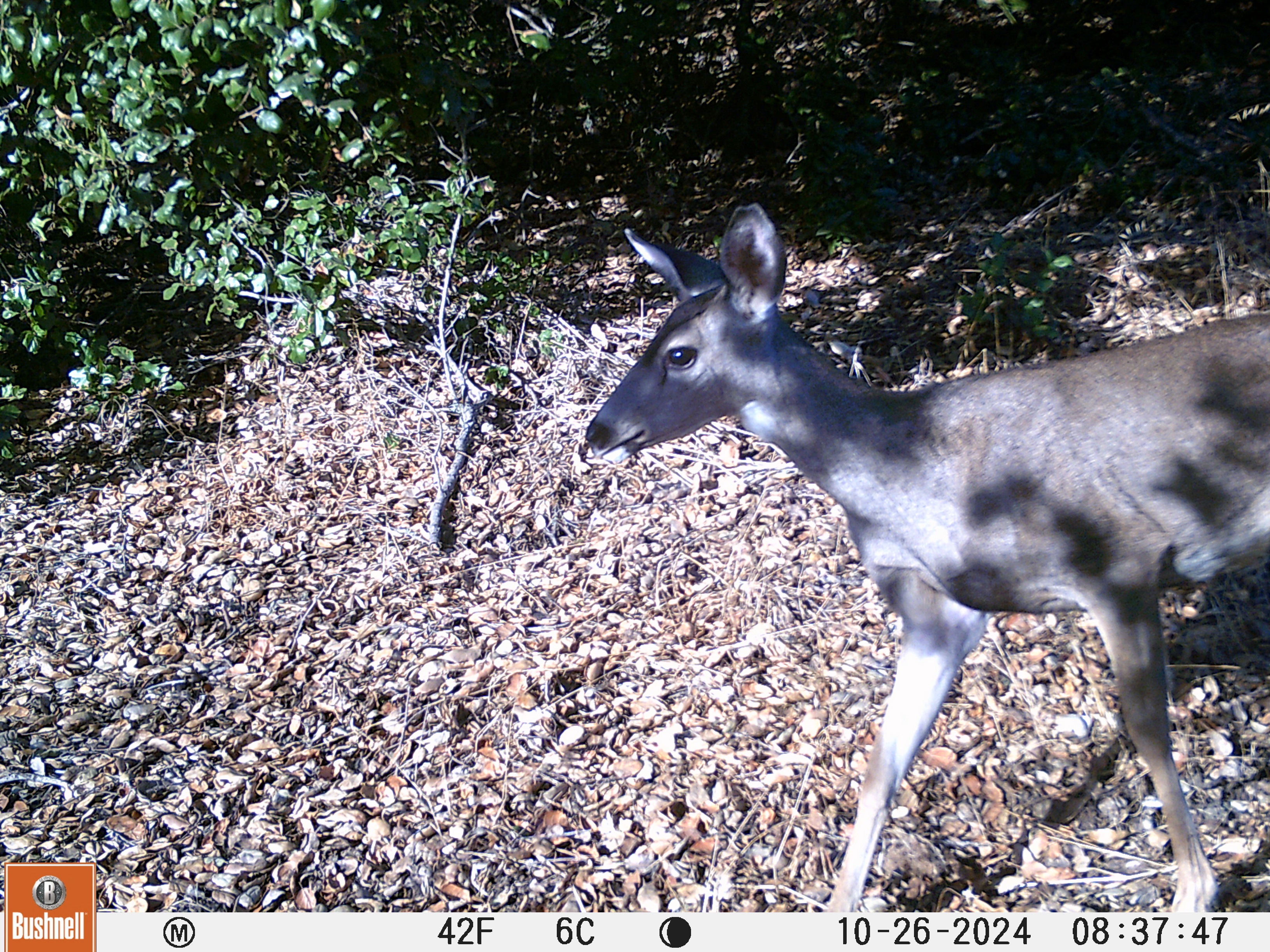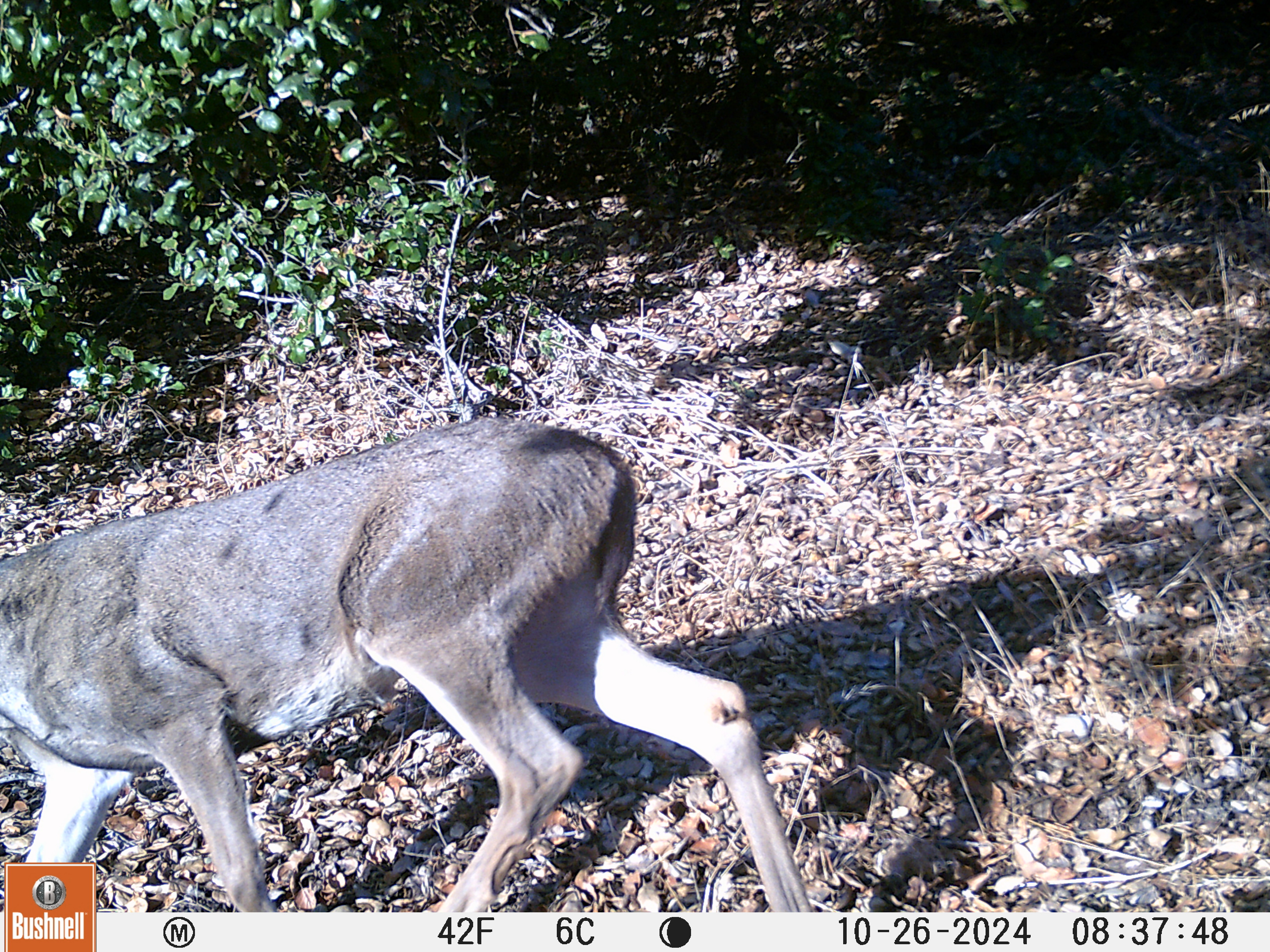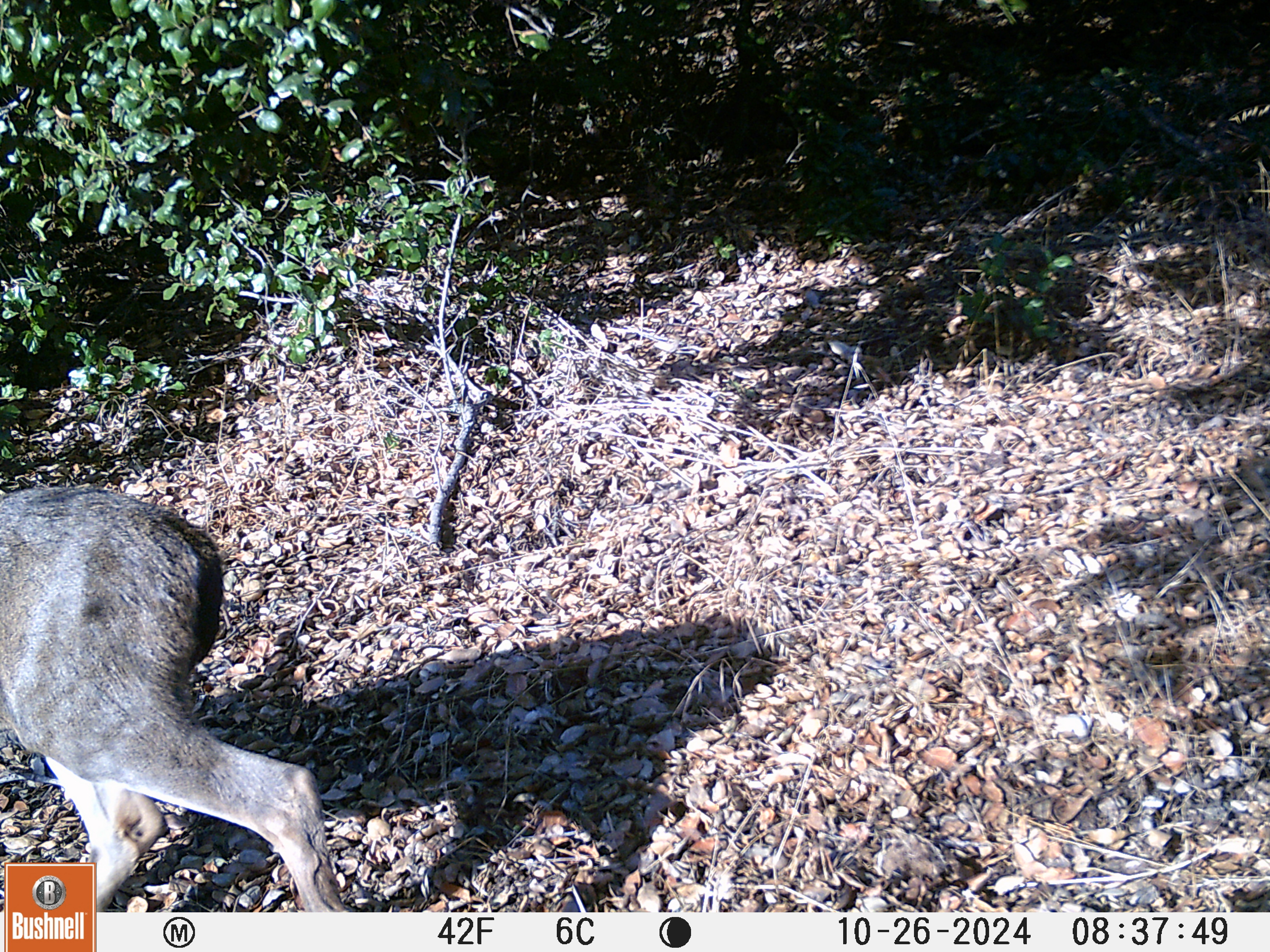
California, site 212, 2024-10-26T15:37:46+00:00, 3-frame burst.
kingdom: Animalia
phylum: Chordata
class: Mammalia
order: Artiodactyla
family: Cervidae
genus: Odocoileus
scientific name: Odocoileus hemionus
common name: mule deer